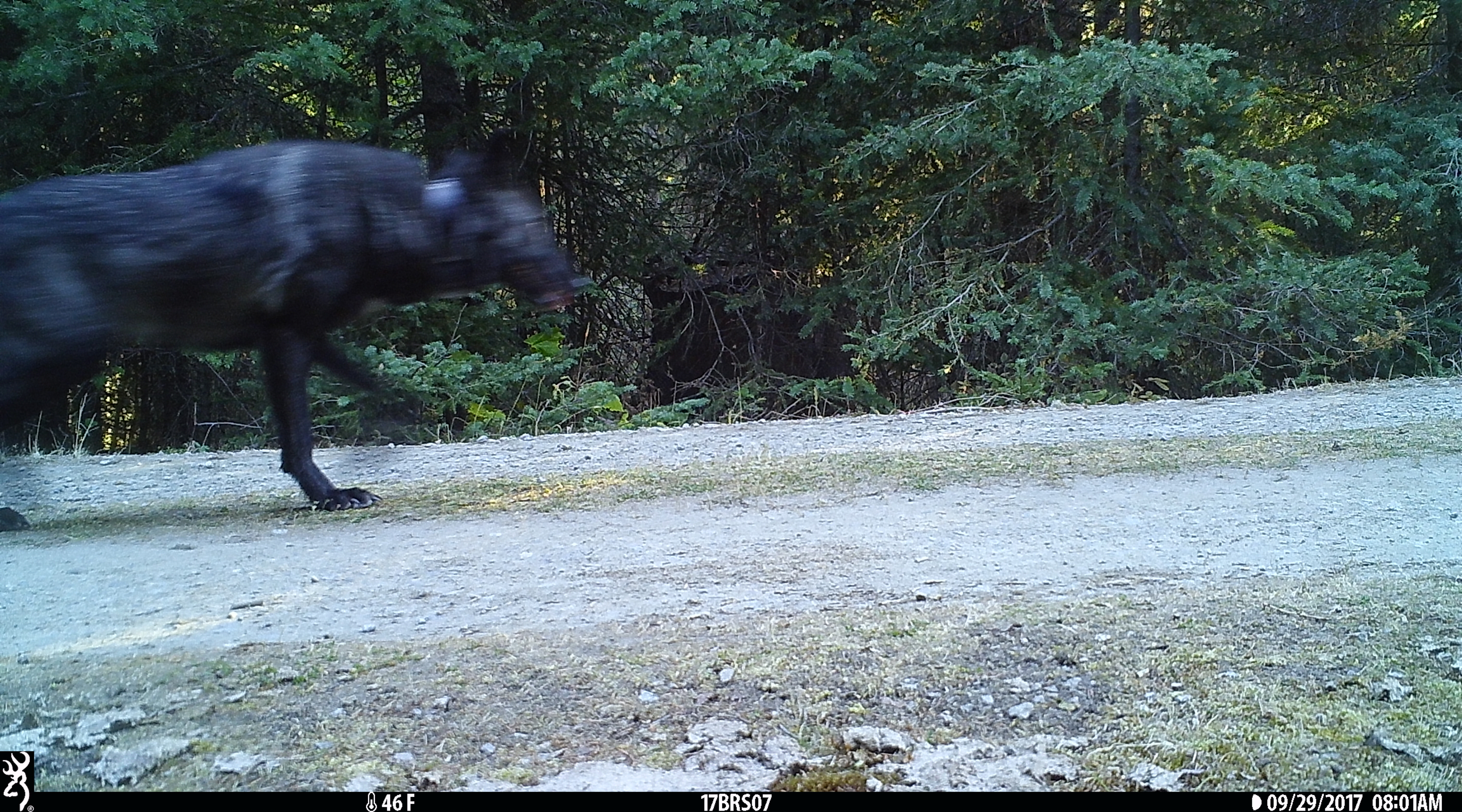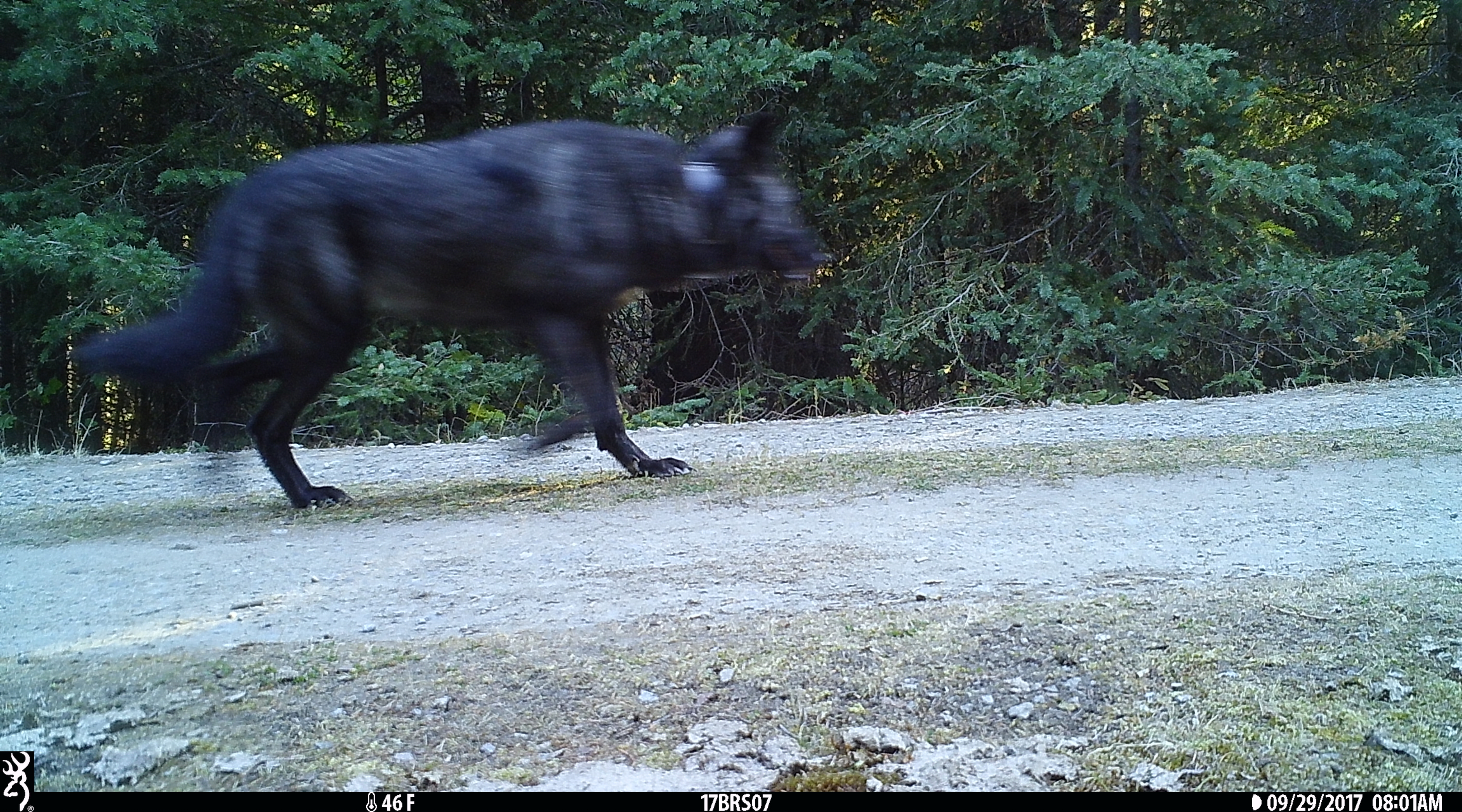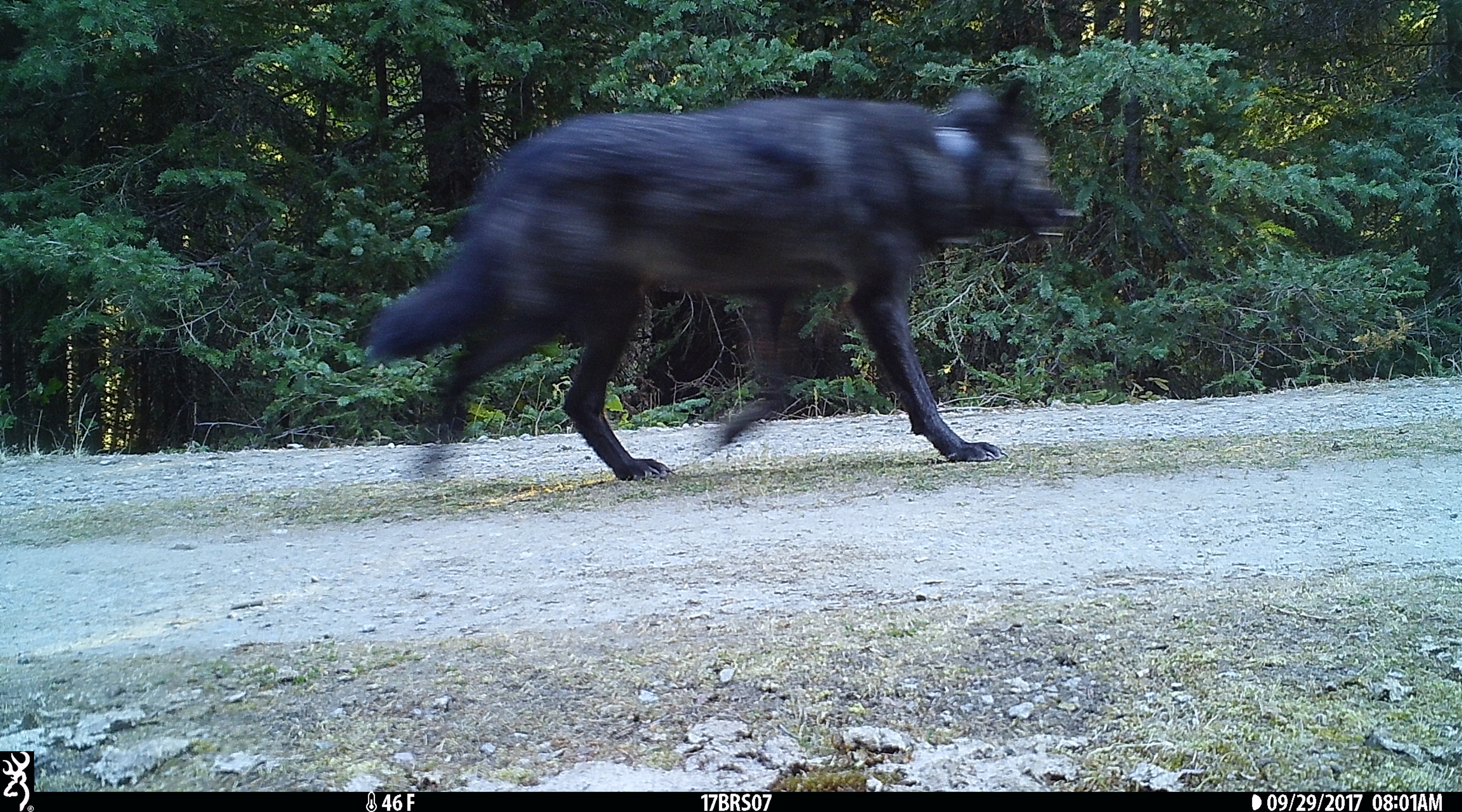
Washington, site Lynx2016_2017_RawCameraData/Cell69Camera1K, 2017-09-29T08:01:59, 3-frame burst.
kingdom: Animalia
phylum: Chordata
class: Mammalia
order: Carnivora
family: Canidae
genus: Canis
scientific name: Canis lupus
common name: gray wolf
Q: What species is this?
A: Canis lupus (gray wolf).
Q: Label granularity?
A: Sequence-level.